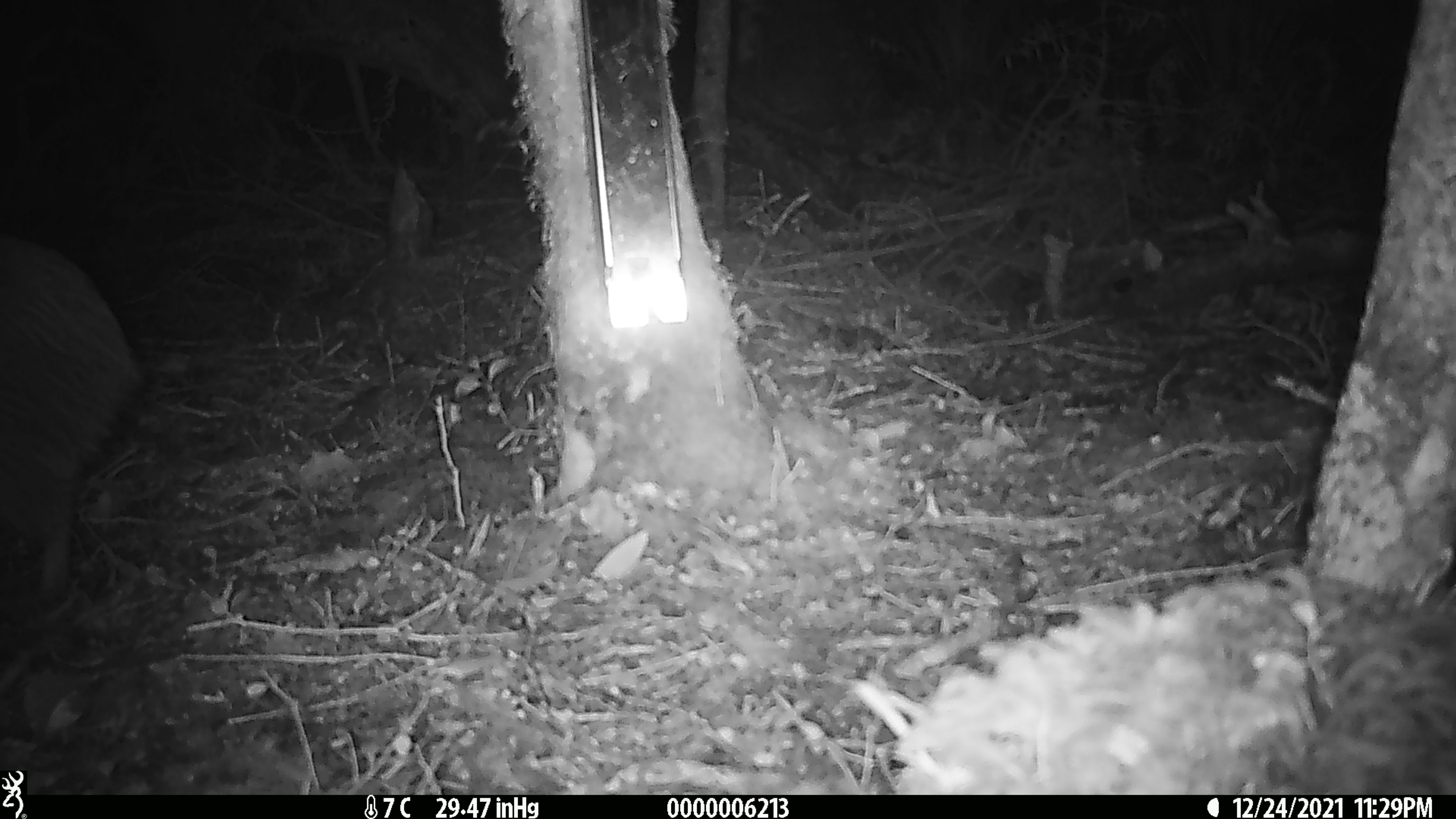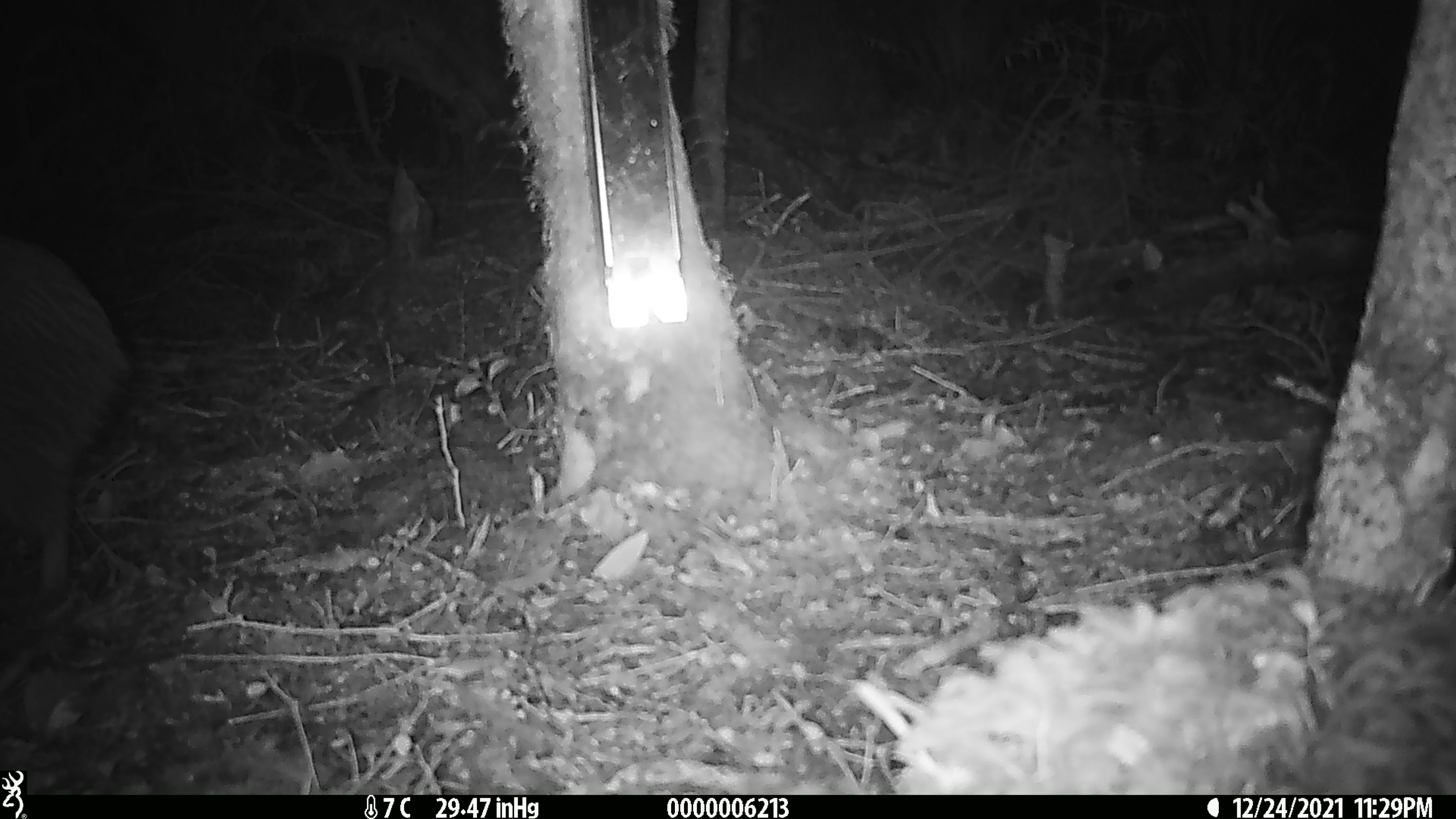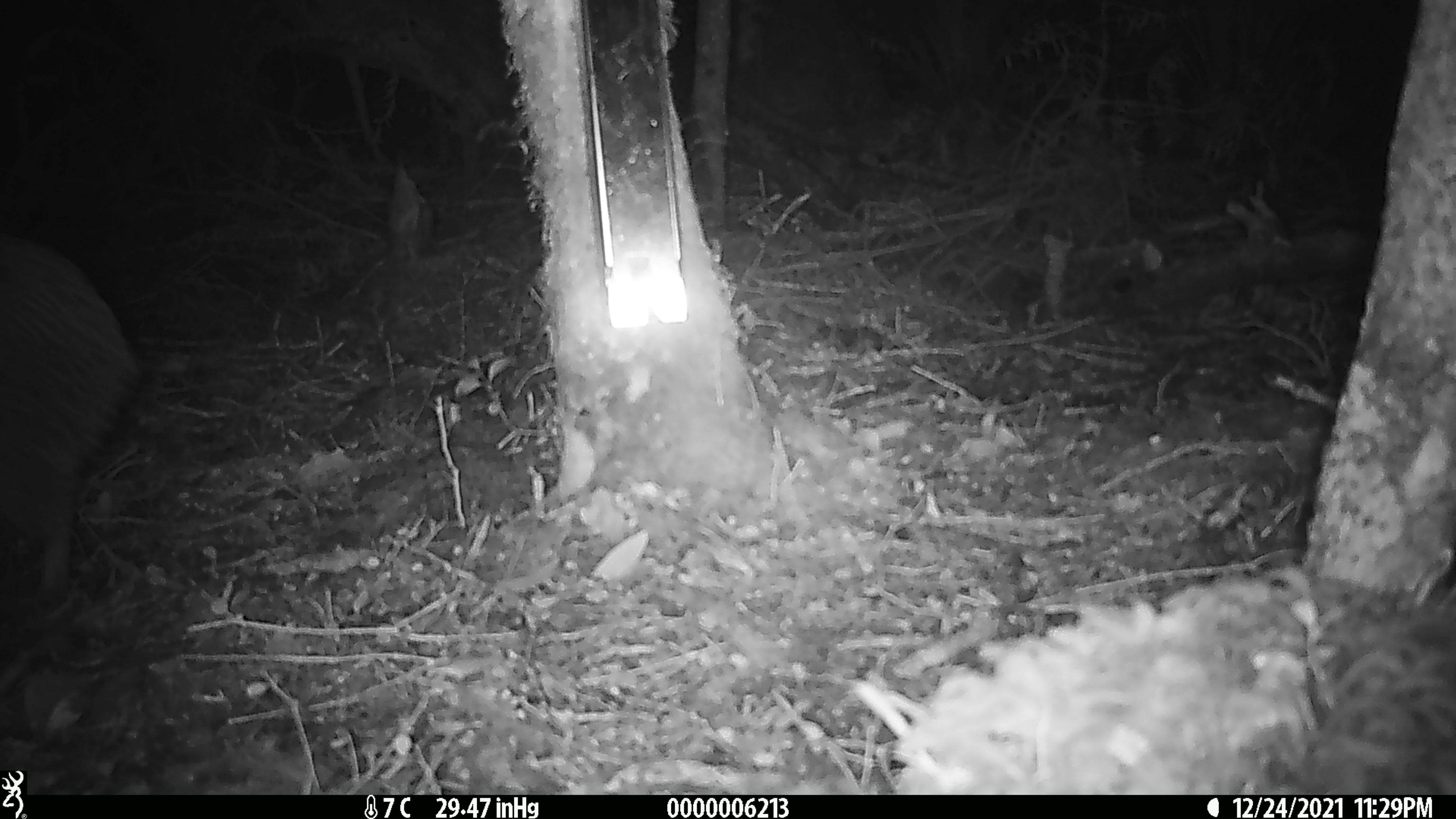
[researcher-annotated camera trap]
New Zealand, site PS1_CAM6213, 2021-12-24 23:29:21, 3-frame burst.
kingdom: Animalia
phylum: Chordata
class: Aves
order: Apterygiformes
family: Apterygidae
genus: Apteryx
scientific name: Apteryx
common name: kiwi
Kiwi (Apteryx).